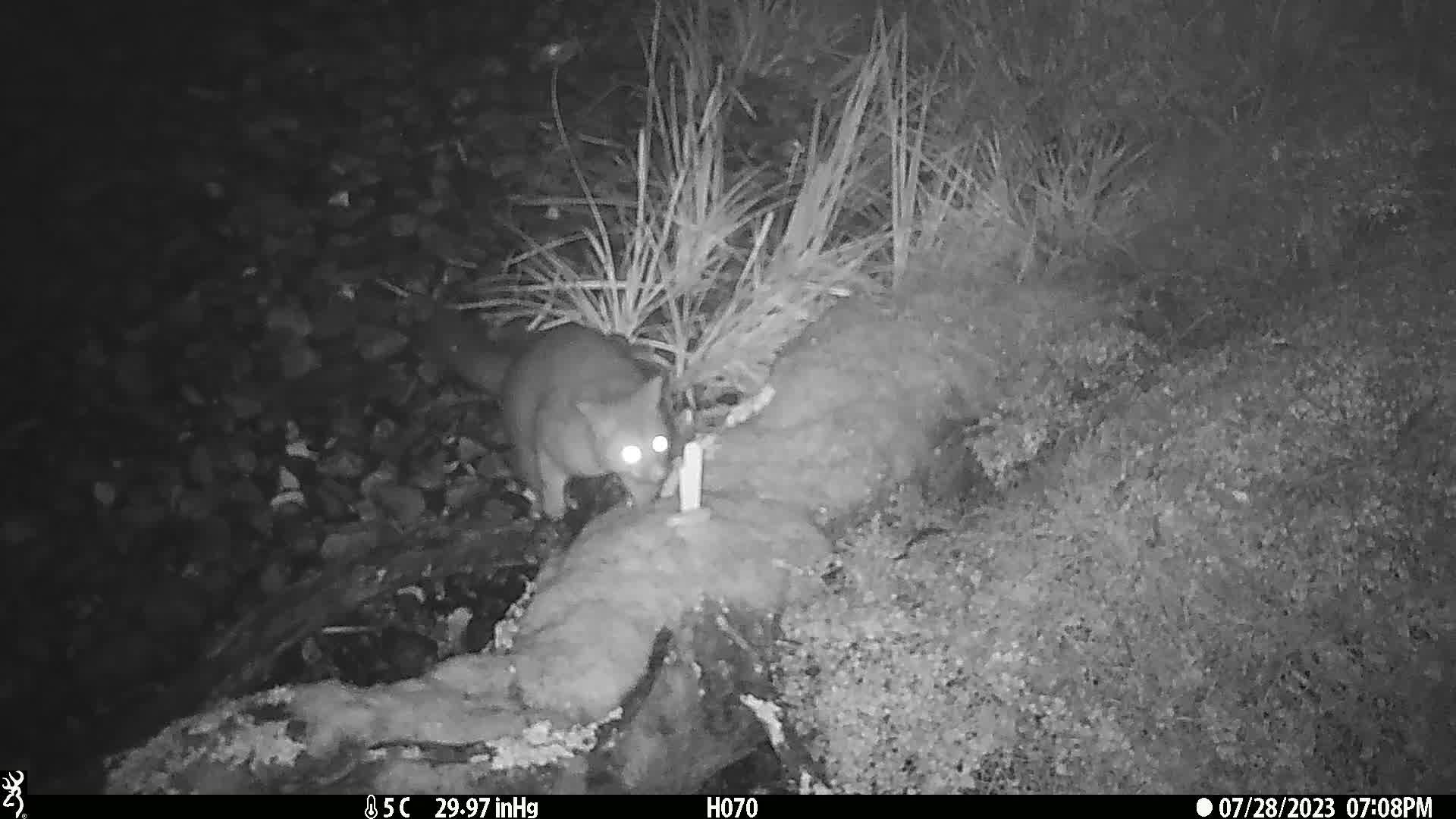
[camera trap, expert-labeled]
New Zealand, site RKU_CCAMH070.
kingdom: Animalia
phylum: Chordata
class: Mammalia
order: Diprotodontia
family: Phalangeridae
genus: Trichosurus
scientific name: Trichosurus vulpecula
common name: common brushtail possum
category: possum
Possum (common brushtail possum) (Trichosurus vulpecula).